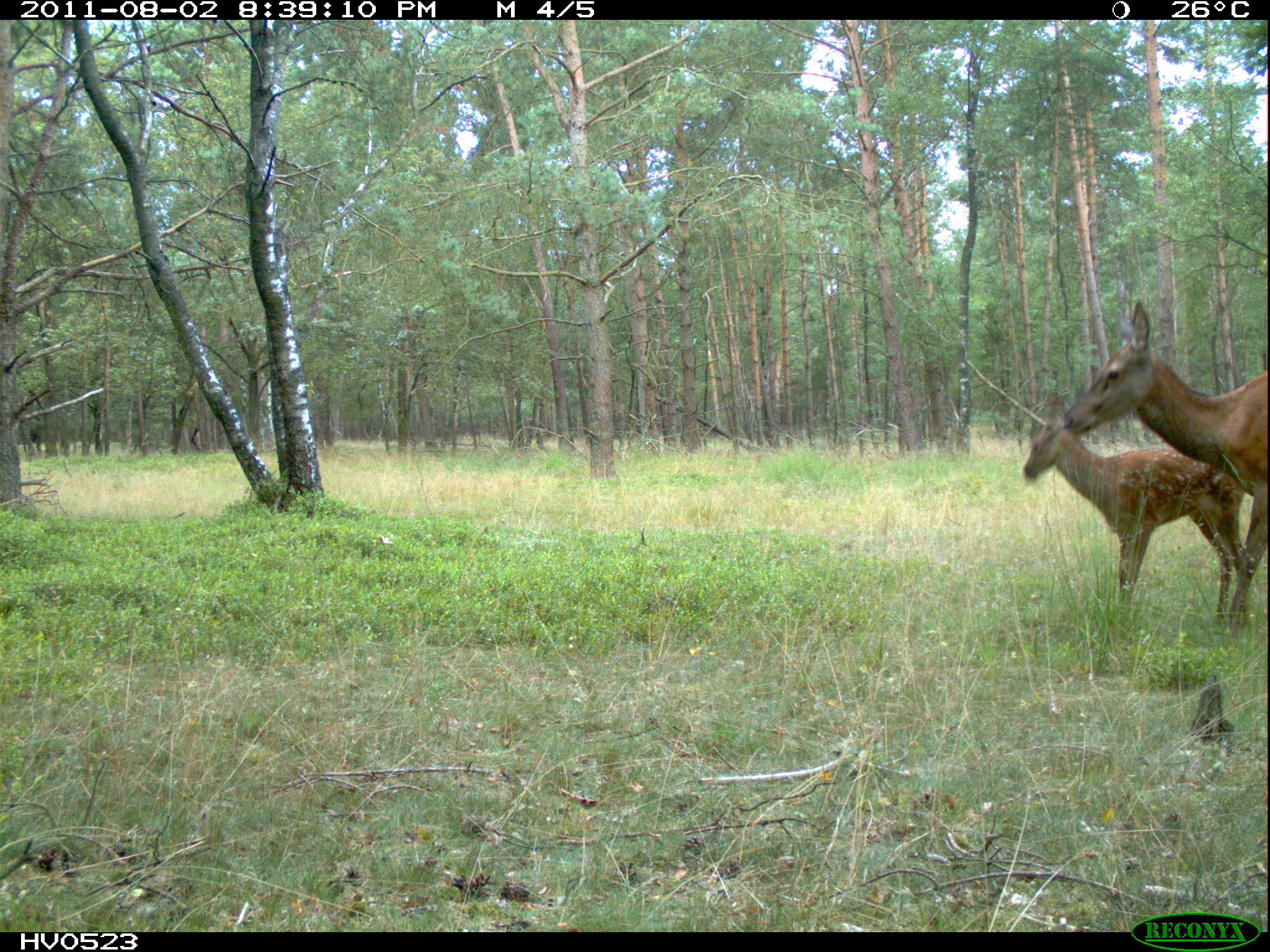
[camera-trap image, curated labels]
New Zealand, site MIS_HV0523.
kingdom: Animalia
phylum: Chordata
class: Mammalia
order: Artiodactyla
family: Cervidae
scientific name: Cervidae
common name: deer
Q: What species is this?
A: Deer (Cervidae).